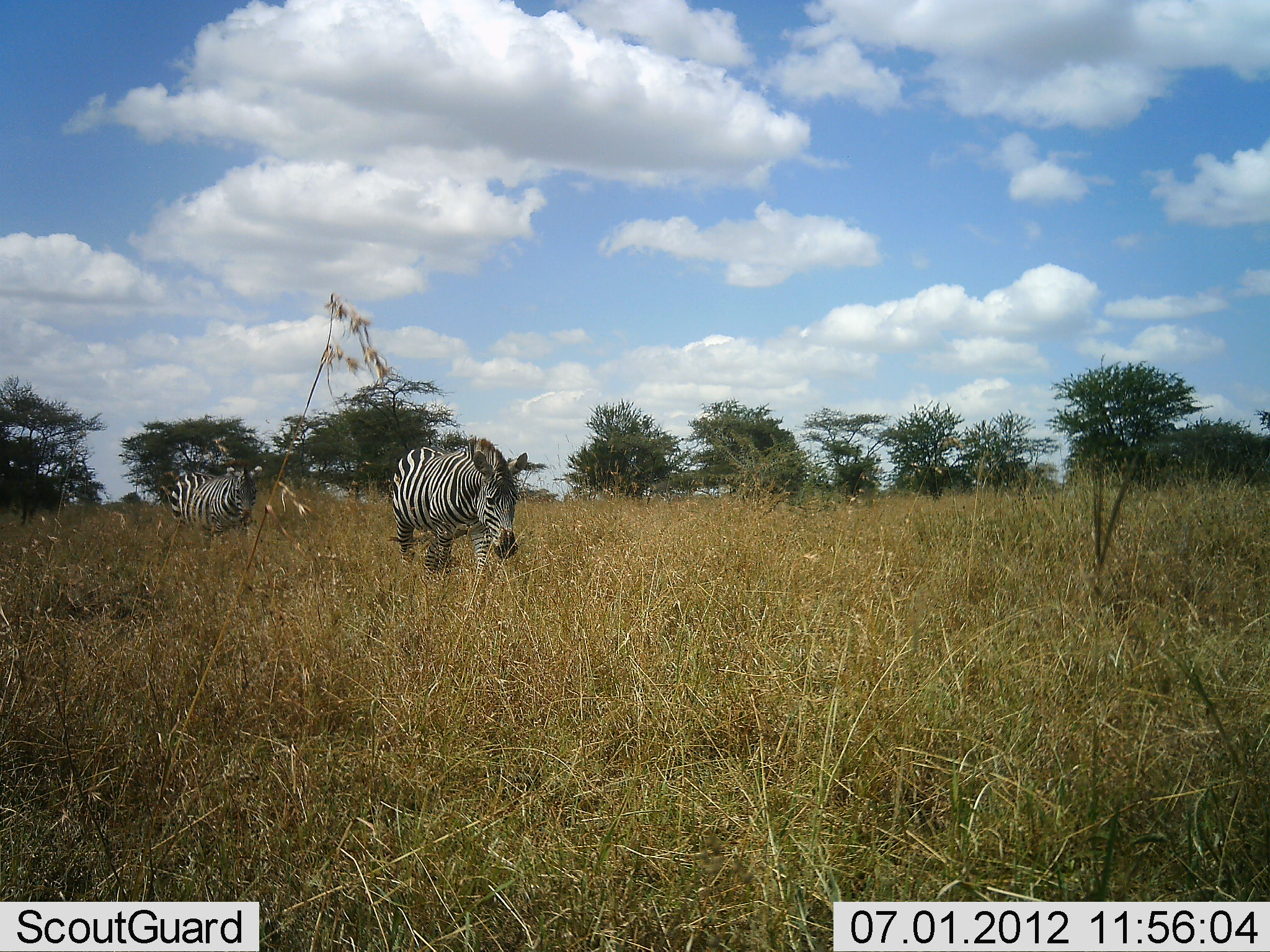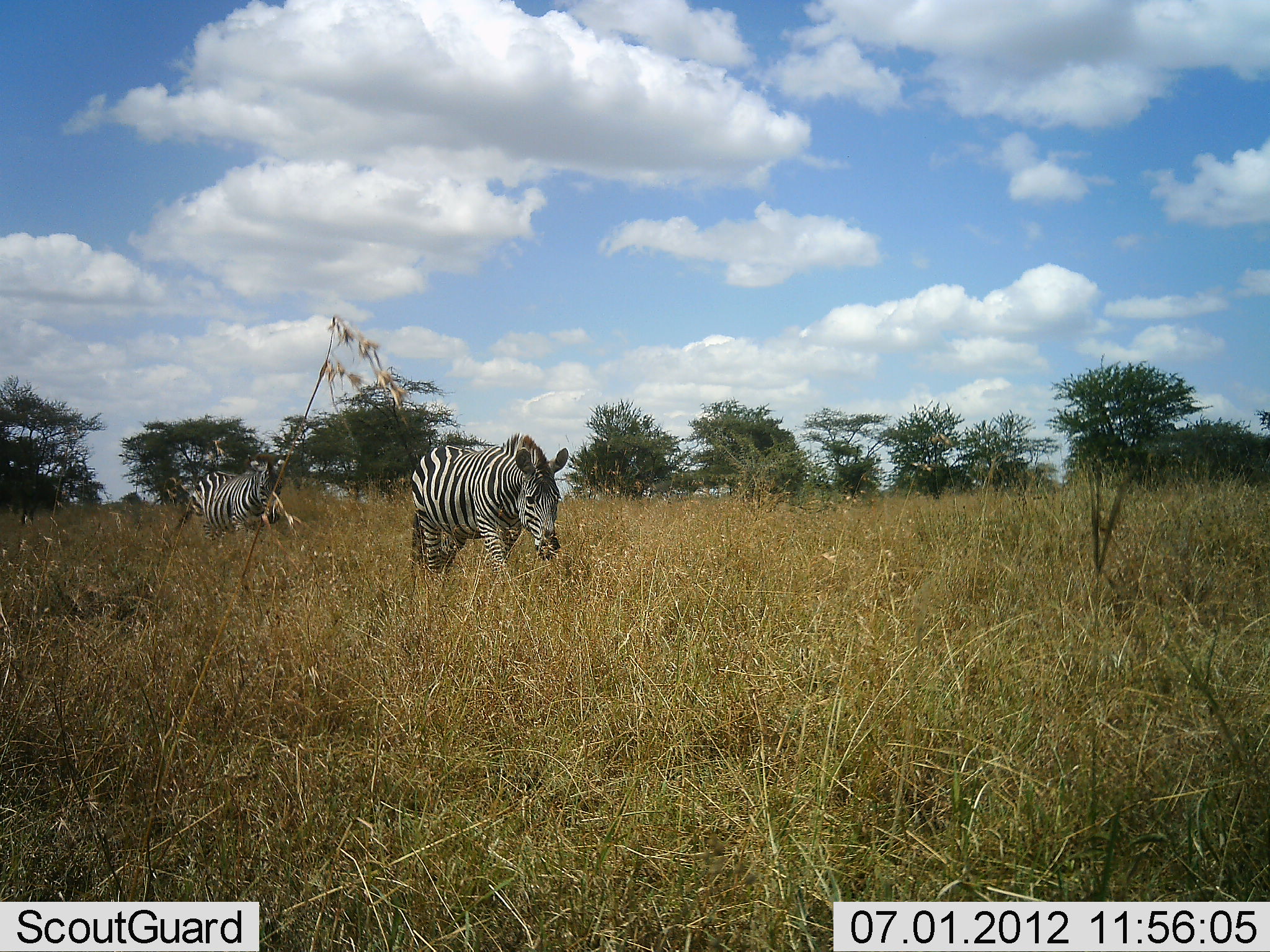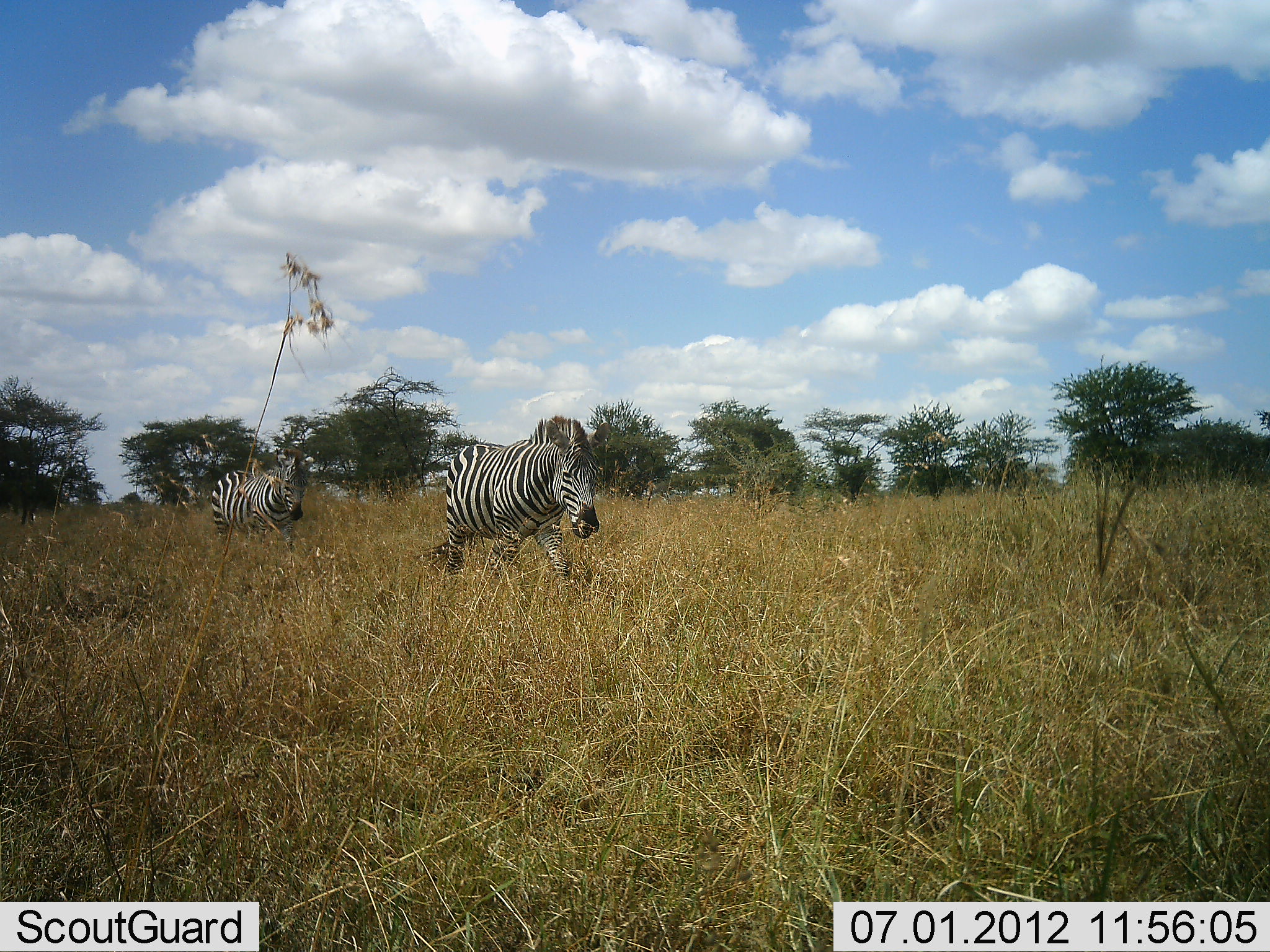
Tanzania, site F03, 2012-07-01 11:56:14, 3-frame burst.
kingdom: Animalia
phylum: Chordata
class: Mammalia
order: Perissodactyla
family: Equidae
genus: Equus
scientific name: Equus quagga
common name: plains zebra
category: zebra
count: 2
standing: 0%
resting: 0%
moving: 100%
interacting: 0%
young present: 0%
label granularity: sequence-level